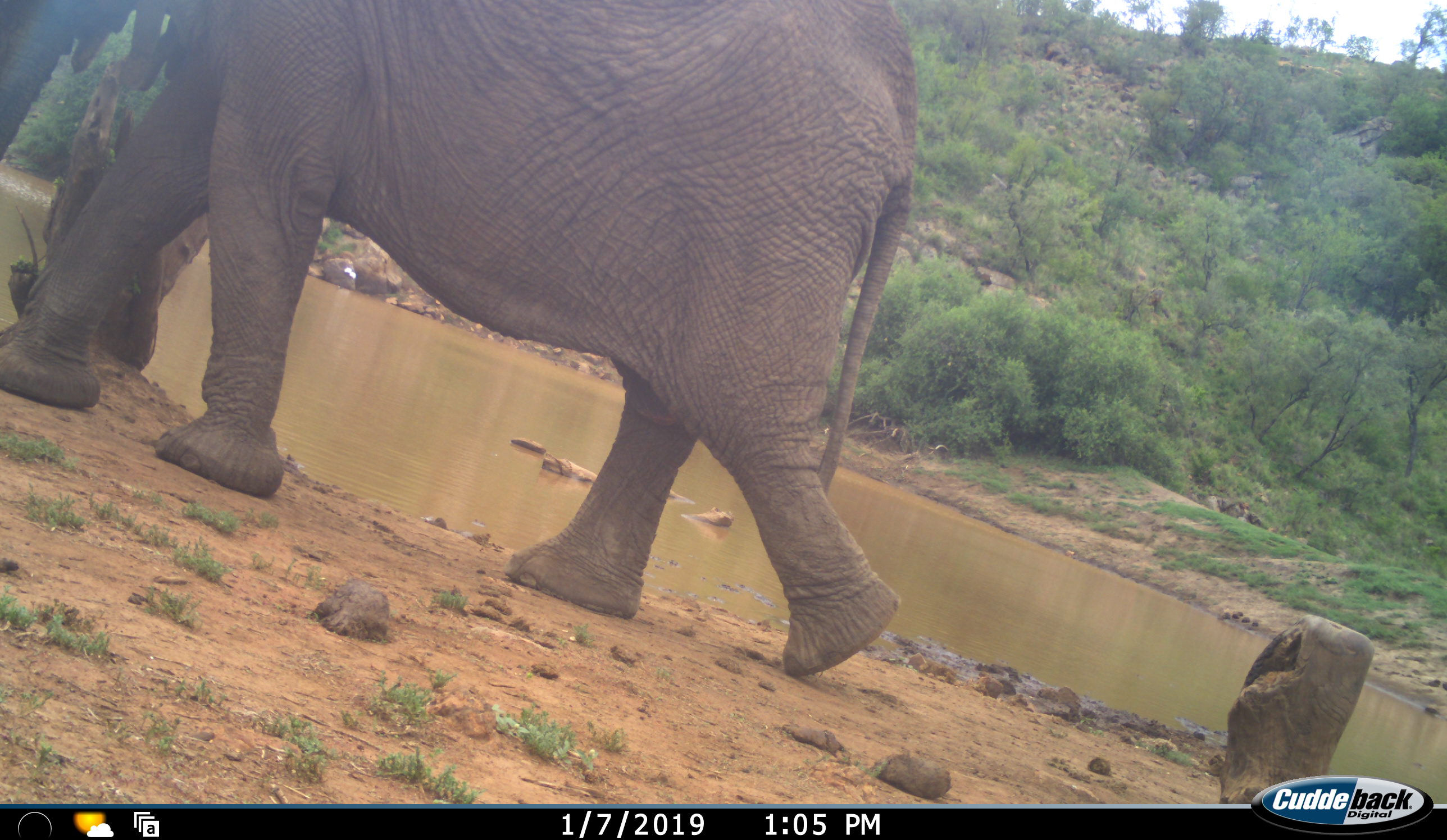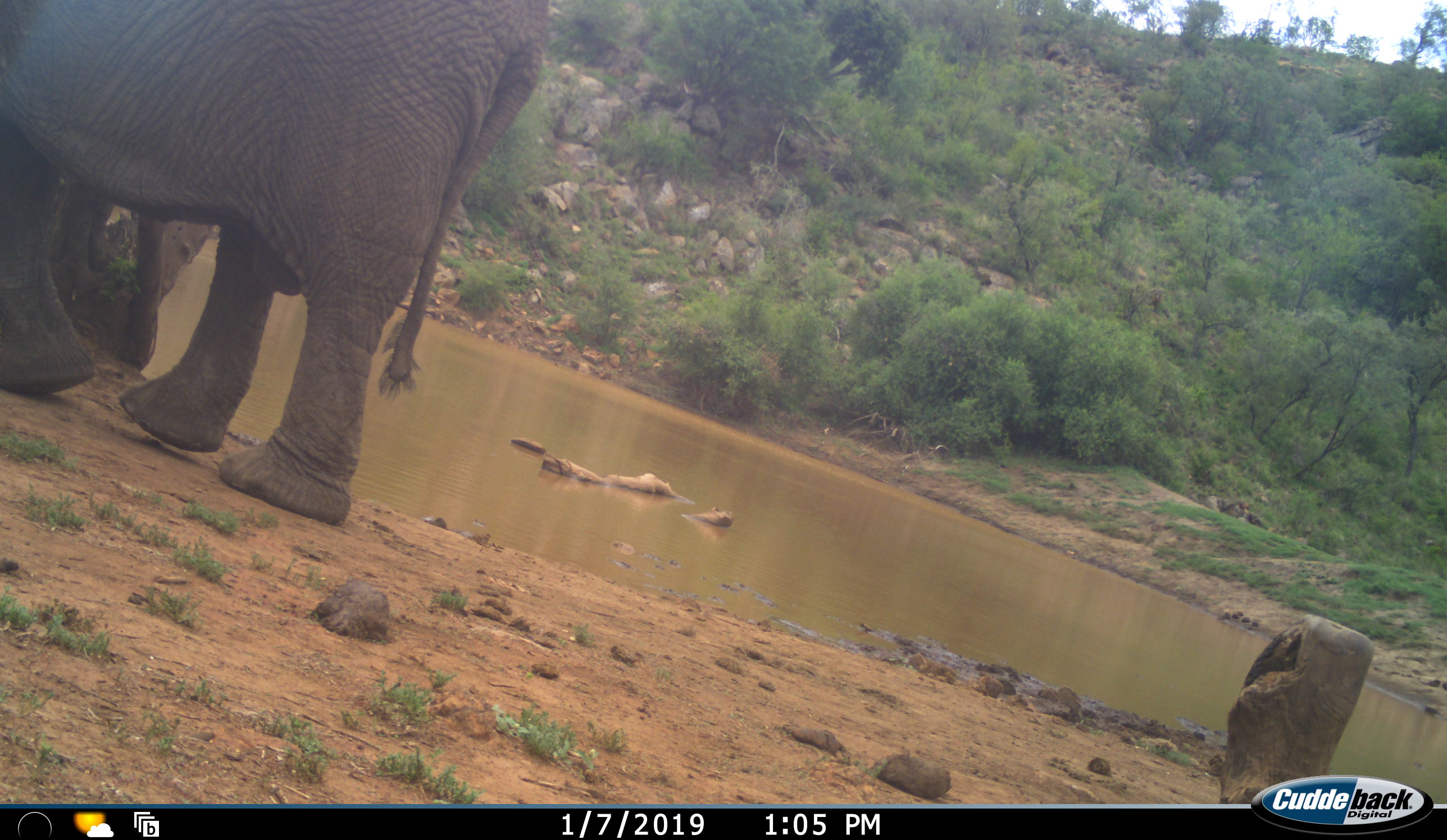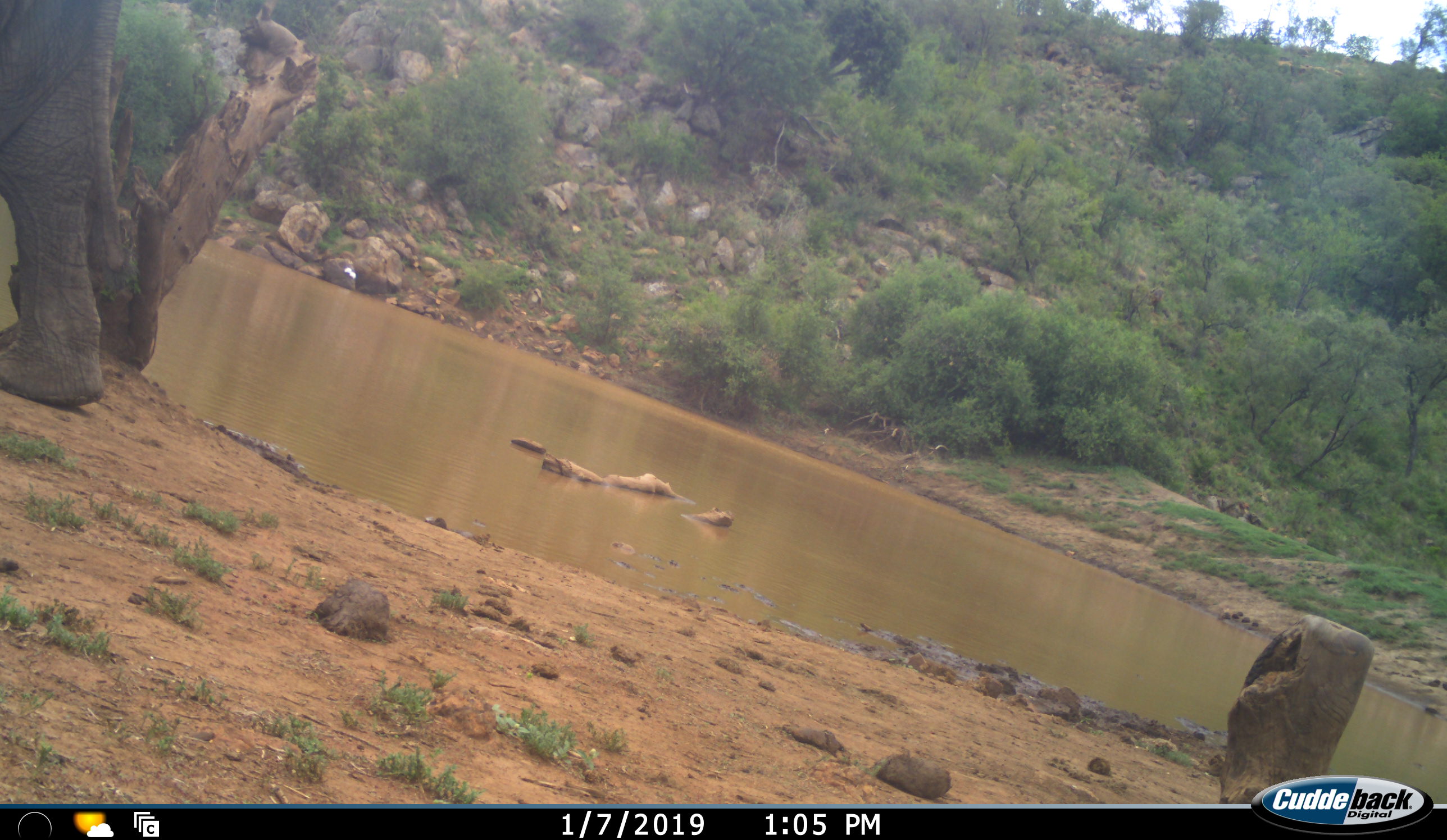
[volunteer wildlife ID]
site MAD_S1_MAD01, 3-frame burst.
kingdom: Animalia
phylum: Chordata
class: Mammalia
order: Proboscidea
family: Elephantidae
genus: Loxodonta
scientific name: Loxodonta africana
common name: african bush elephant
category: elephant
Elephant (african bush elephant) (Loxodonta africana), count 1. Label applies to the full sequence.